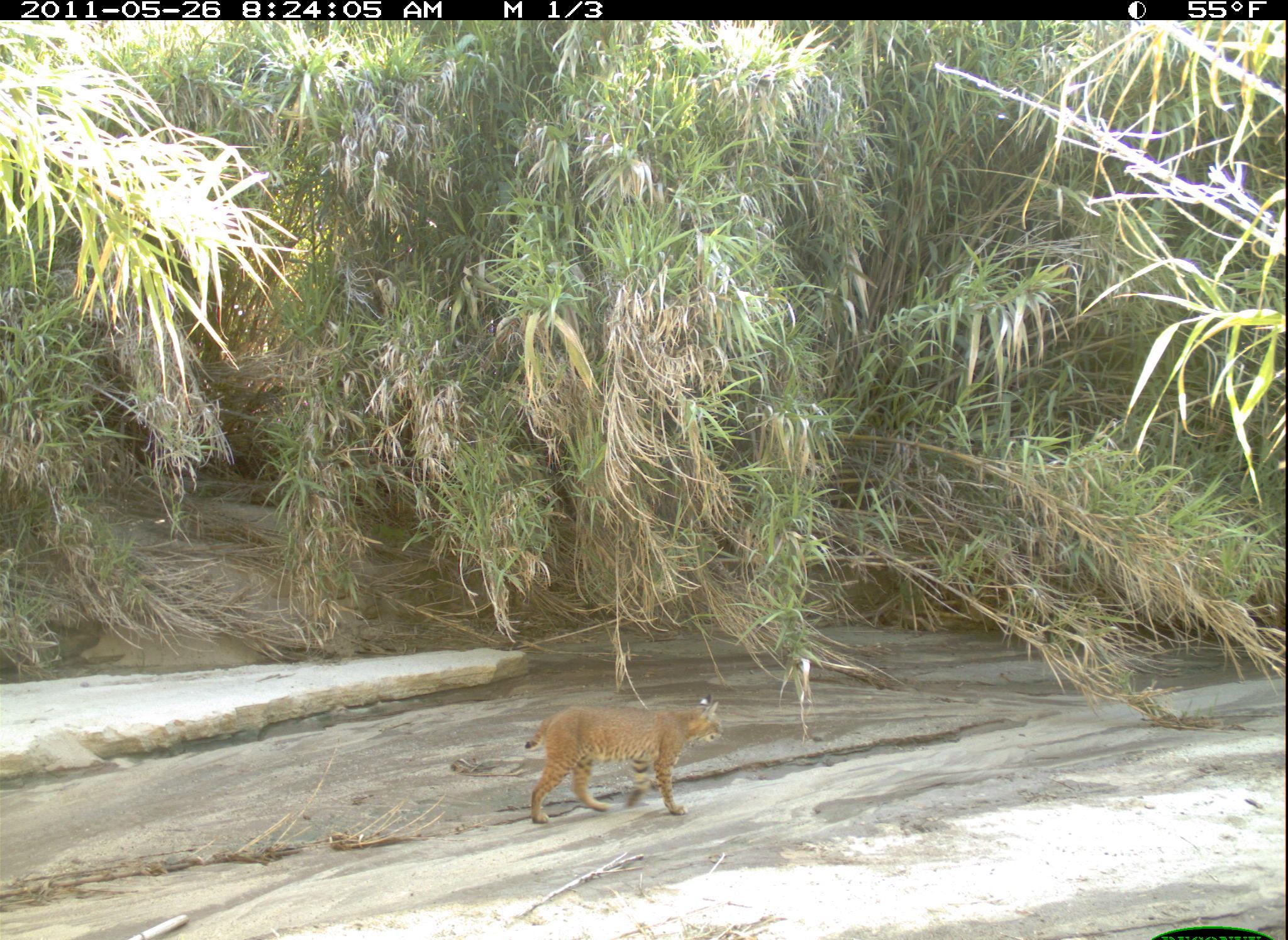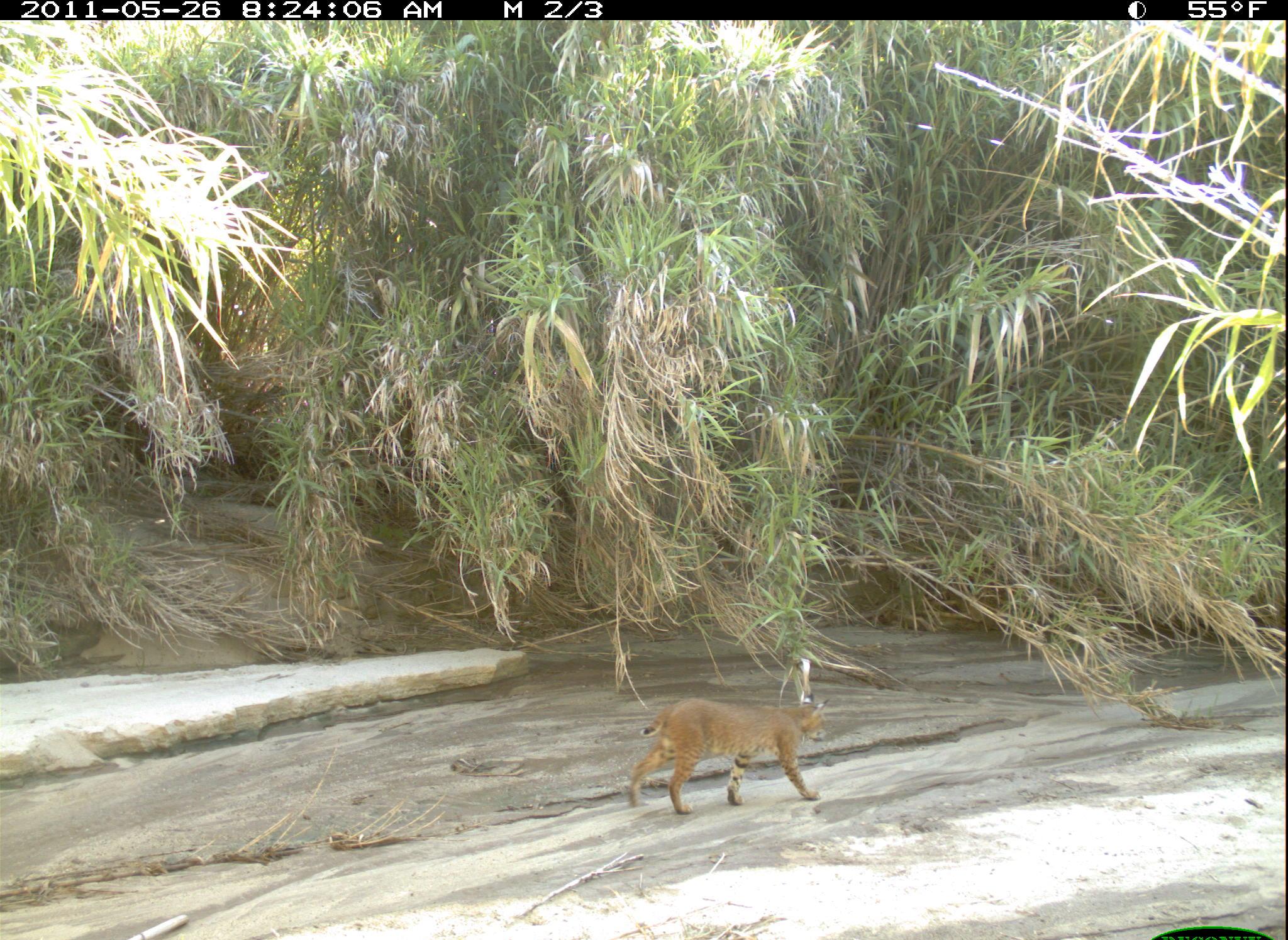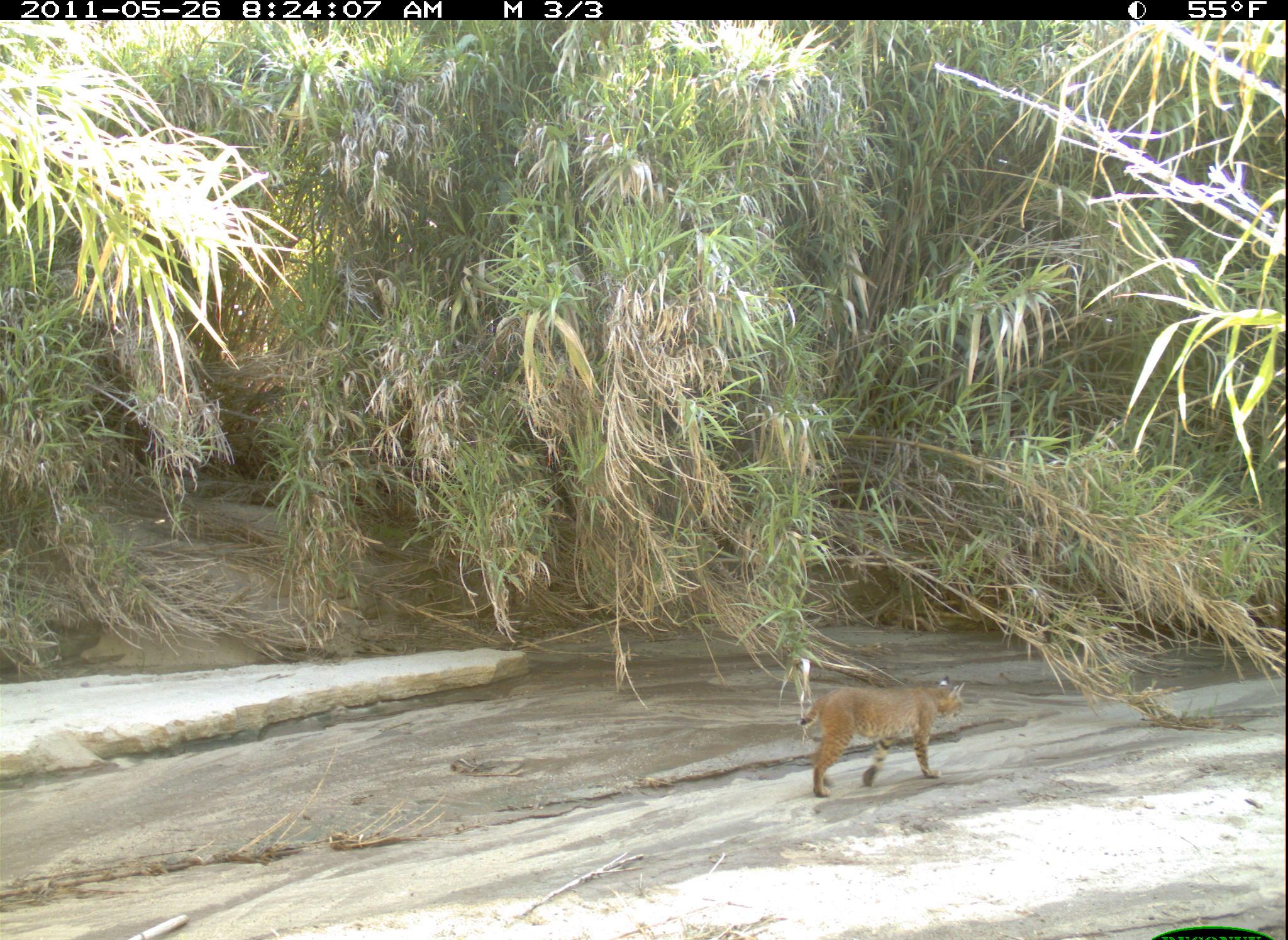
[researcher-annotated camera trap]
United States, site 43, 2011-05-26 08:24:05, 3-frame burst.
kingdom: Animalia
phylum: Chordata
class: Mammalia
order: Carnivora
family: Felidae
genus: Lynx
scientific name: Lynx rufus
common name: bobcat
Bobcat (Lynx rufus).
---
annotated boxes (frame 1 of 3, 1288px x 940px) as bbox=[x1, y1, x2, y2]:
bobcat: bbox=[513, 697, 731, 832]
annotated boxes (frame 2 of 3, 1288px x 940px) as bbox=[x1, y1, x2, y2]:
bobcat: bbox=[615, 686, 840, 825]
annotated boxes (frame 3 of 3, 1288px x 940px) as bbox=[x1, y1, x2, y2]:
bobcat: bbox=[784, 659, 974, 810]